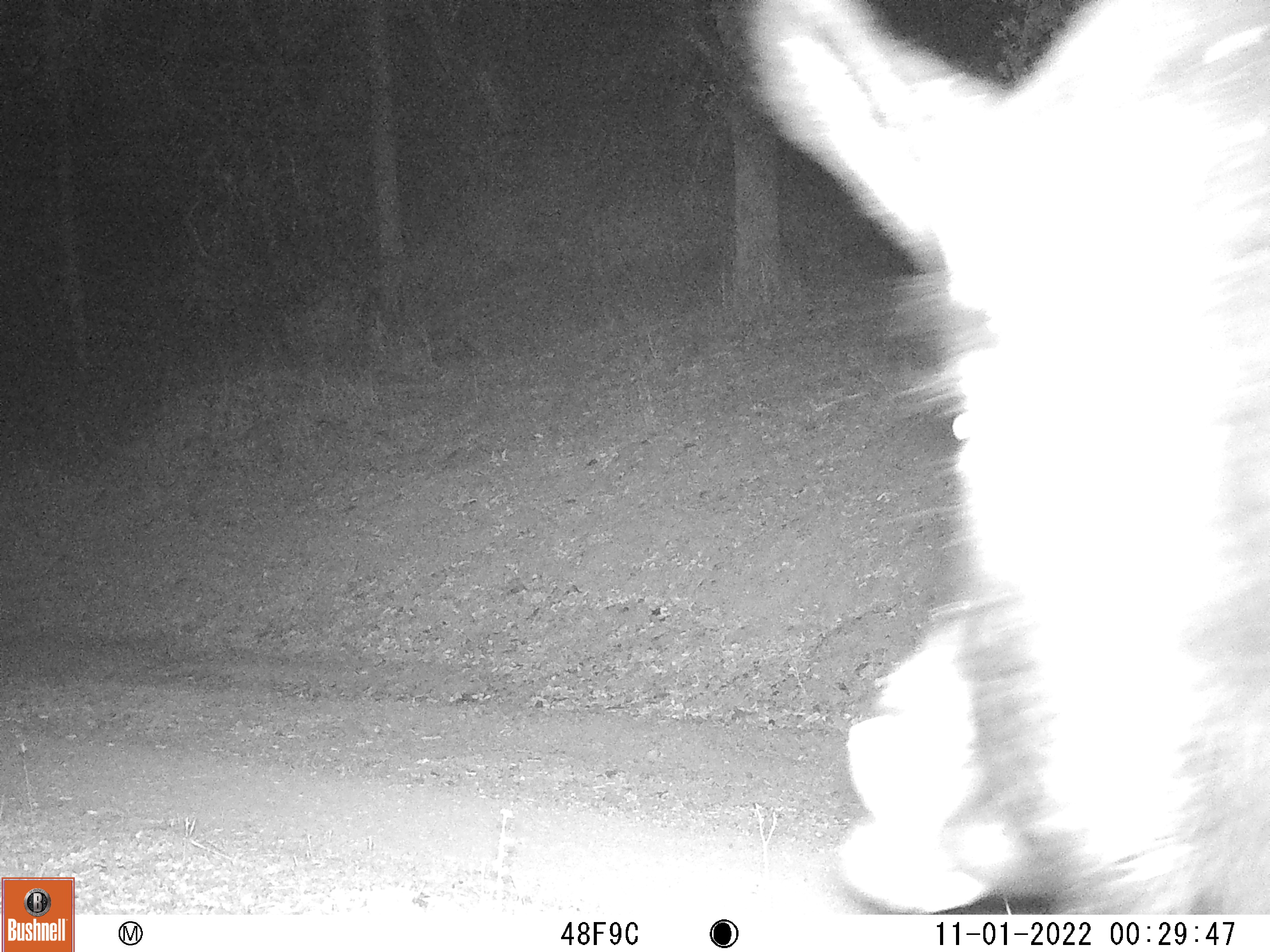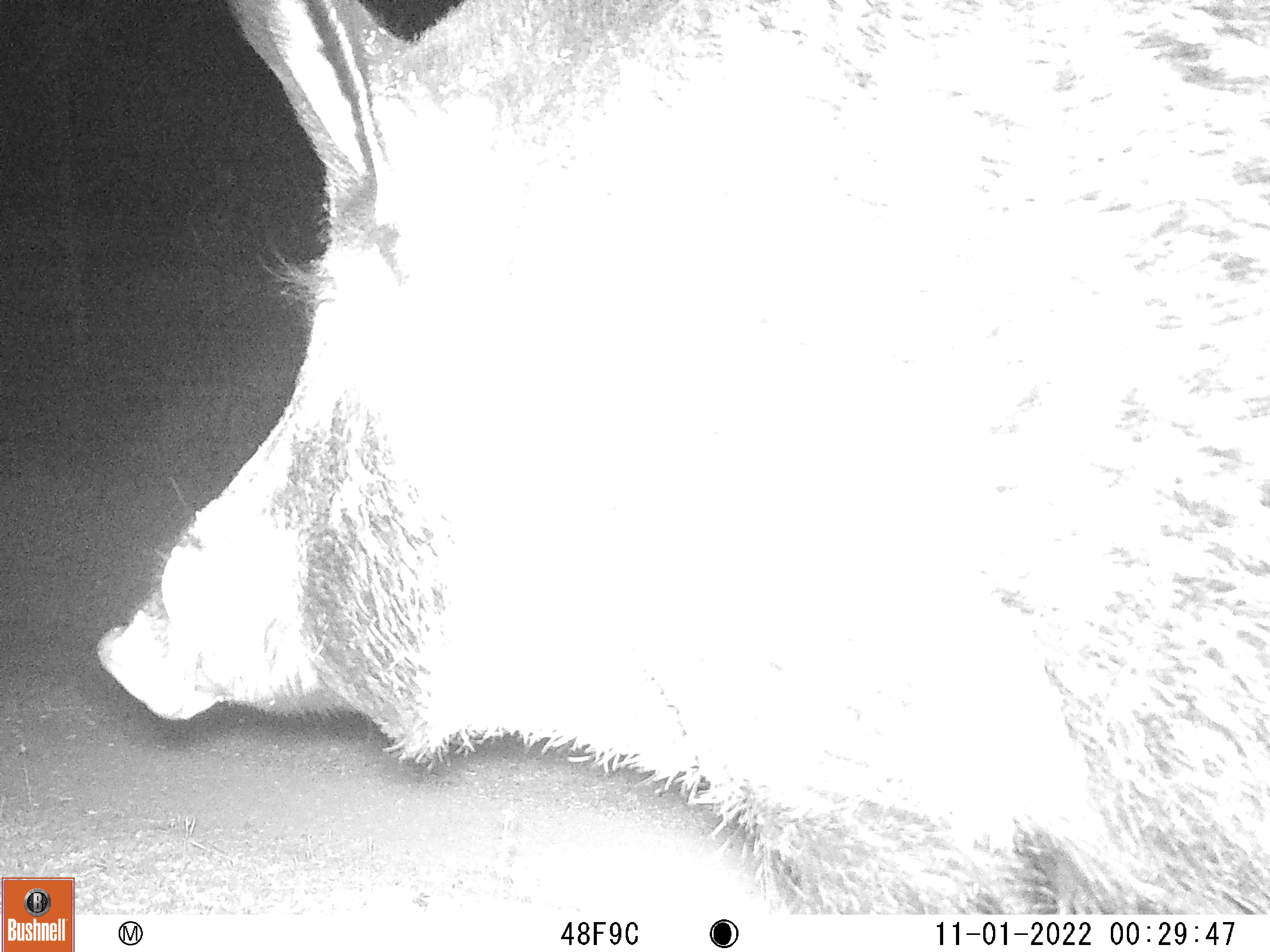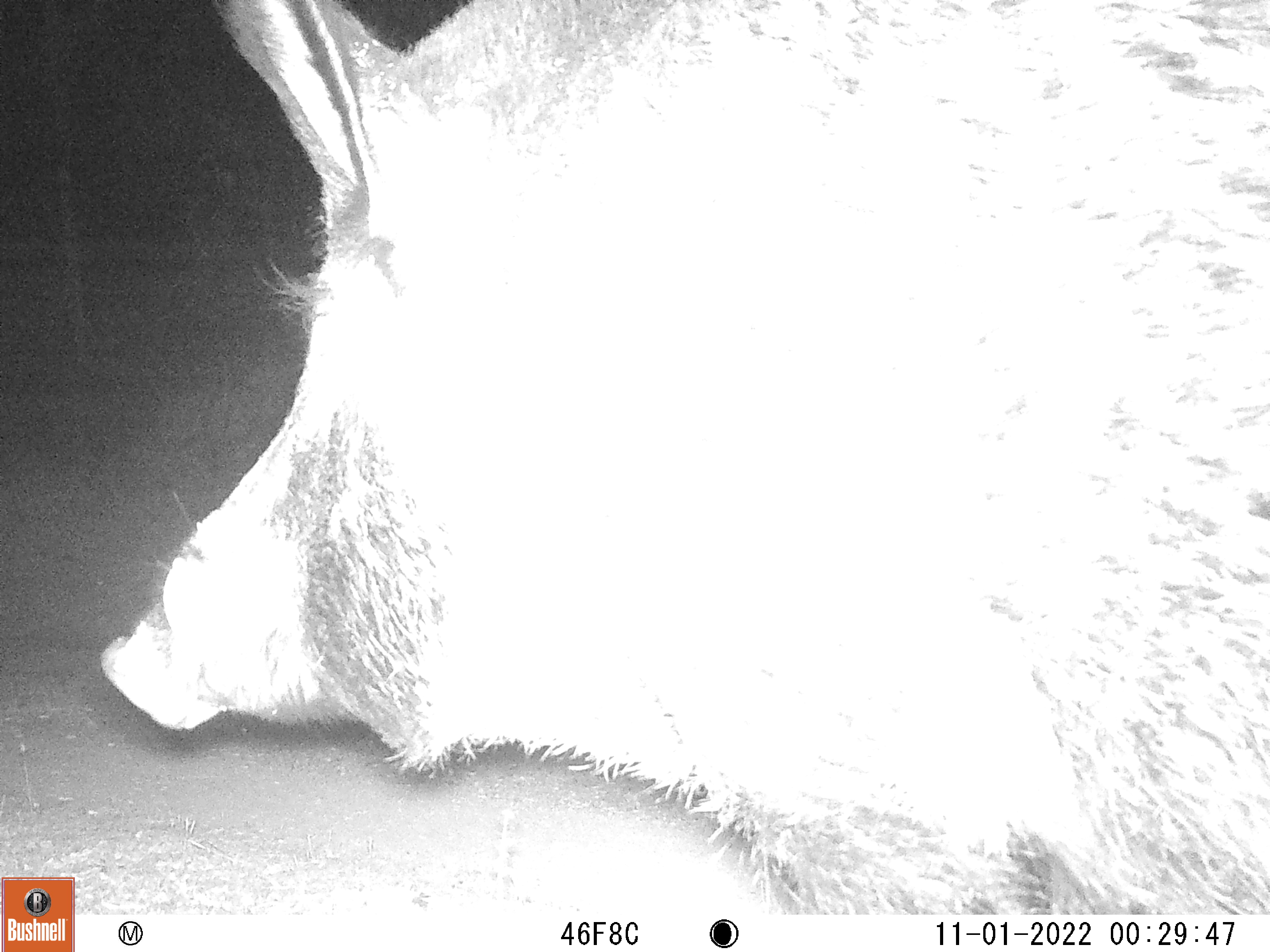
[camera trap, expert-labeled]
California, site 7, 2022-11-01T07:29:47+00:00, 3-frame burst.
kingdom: Animalia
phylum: Chordata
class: Mammalia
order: Artiodactyla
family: Suidae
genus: Sus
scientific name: Sus scrofa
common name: wild boar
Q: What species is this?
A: Wild boar (Sus scrofa).